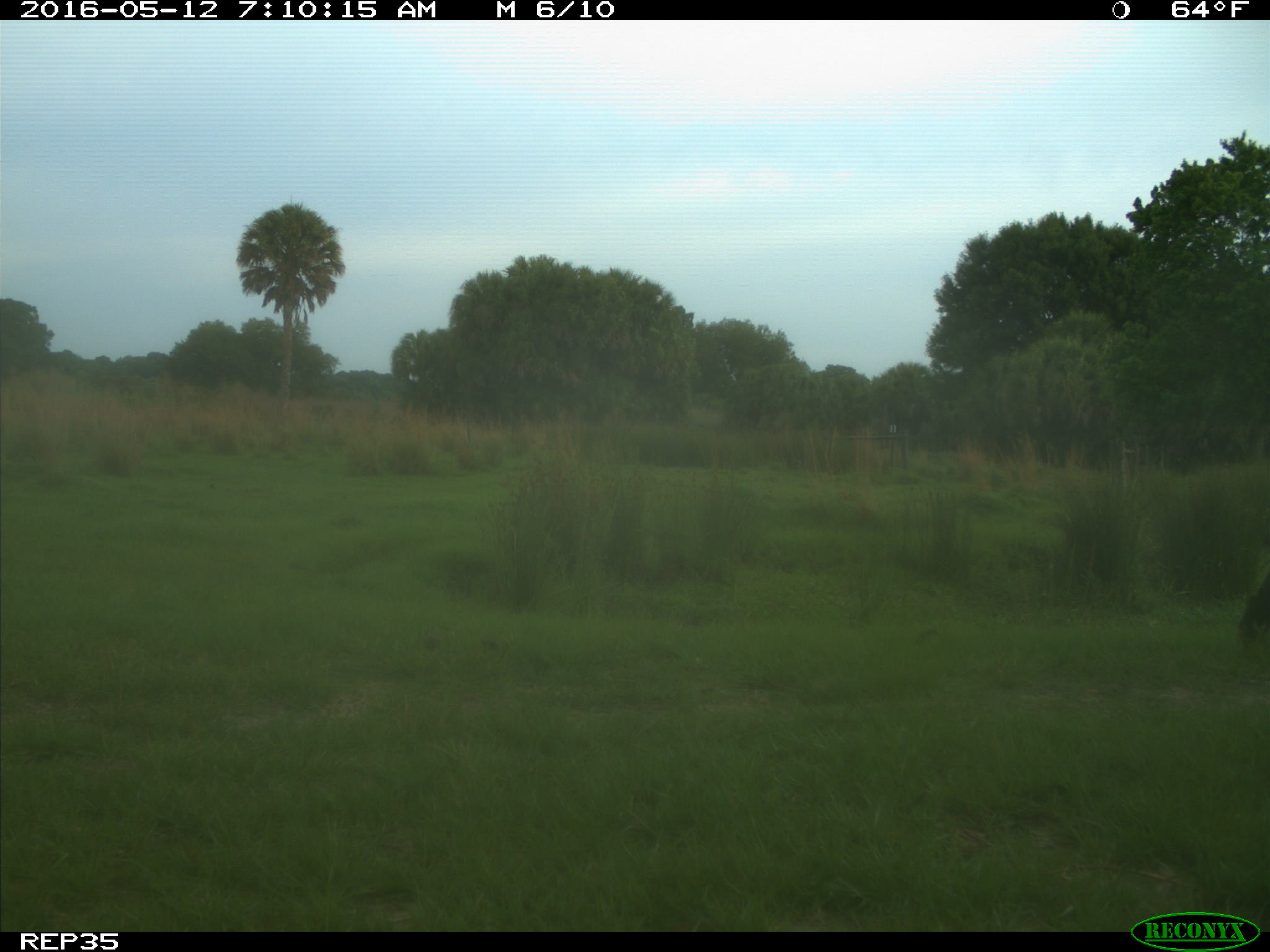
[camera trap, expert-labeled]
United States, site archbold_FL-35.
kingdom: Animalia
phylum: Chordata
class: Mammalia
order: Artiodactyla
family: Bovidae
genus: Bos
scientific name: Bos taurus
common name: domestic cow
Bos taurus (domestic cow).